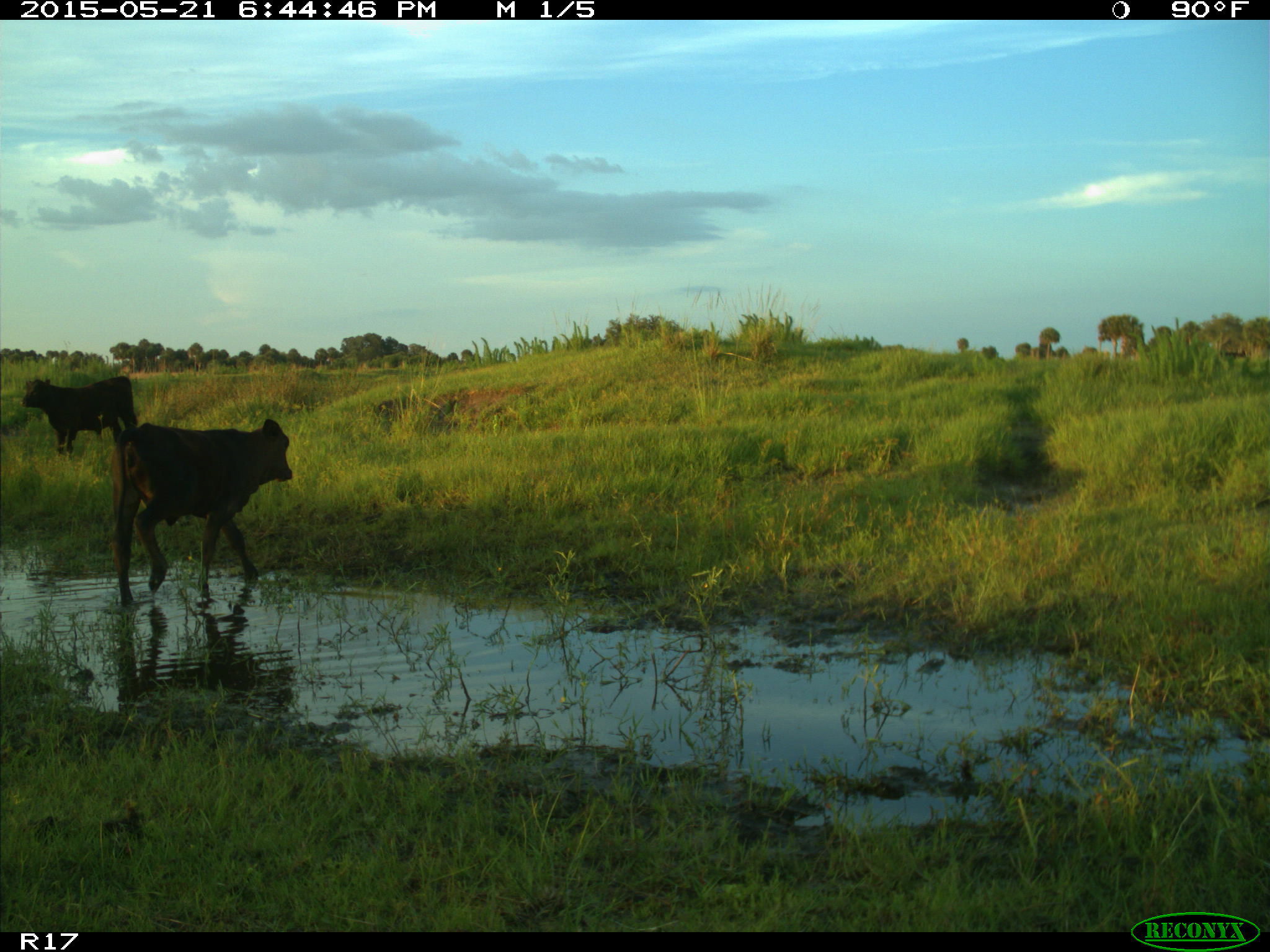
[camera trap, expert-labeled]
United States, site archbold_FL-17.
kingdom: Animalia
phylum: Chordata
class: Mammalia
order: Artiodactyla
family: Bovidae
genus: Bos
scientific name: Bos taurus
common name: domestic cow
Bos taurus (domestic cow).